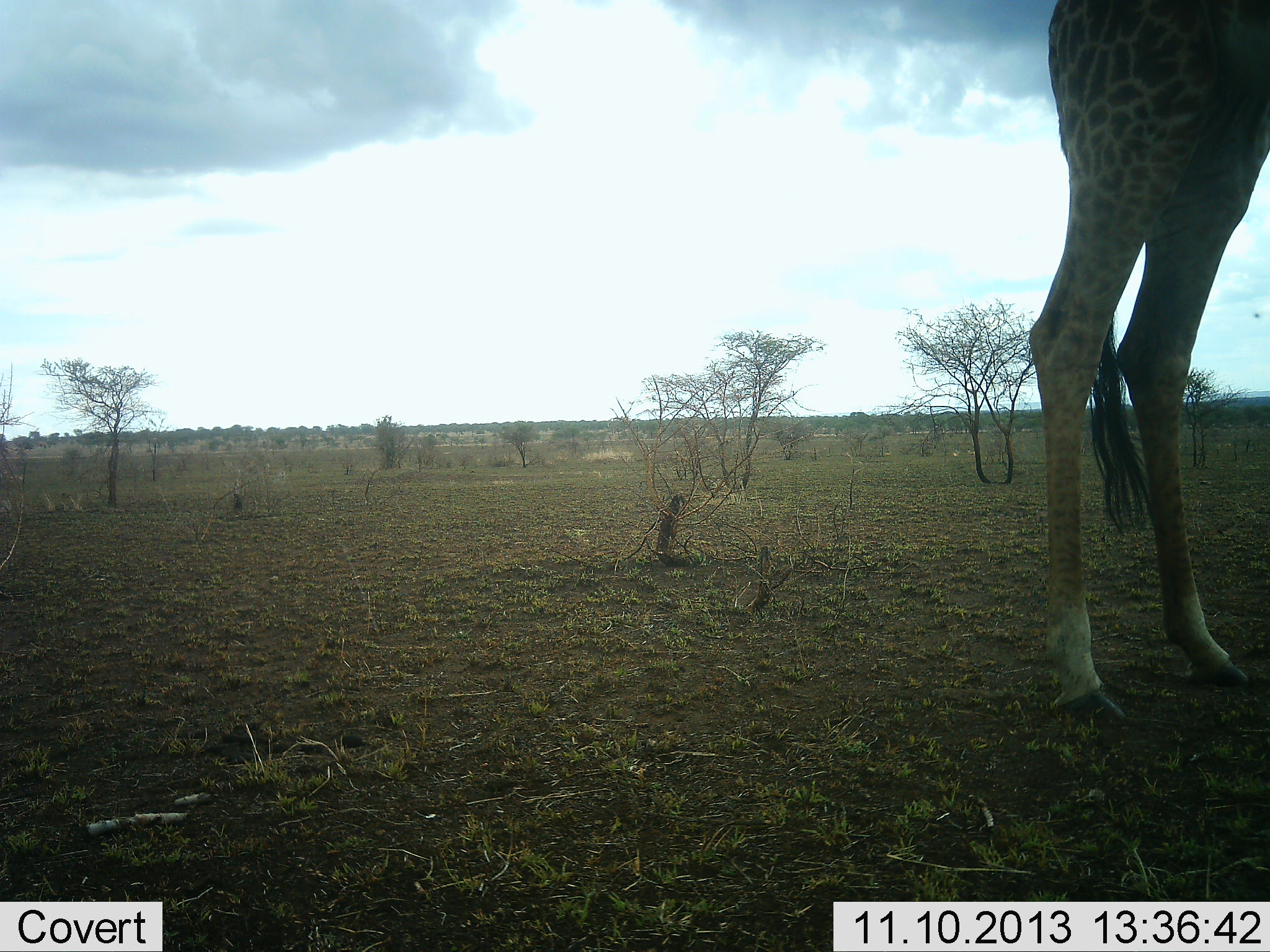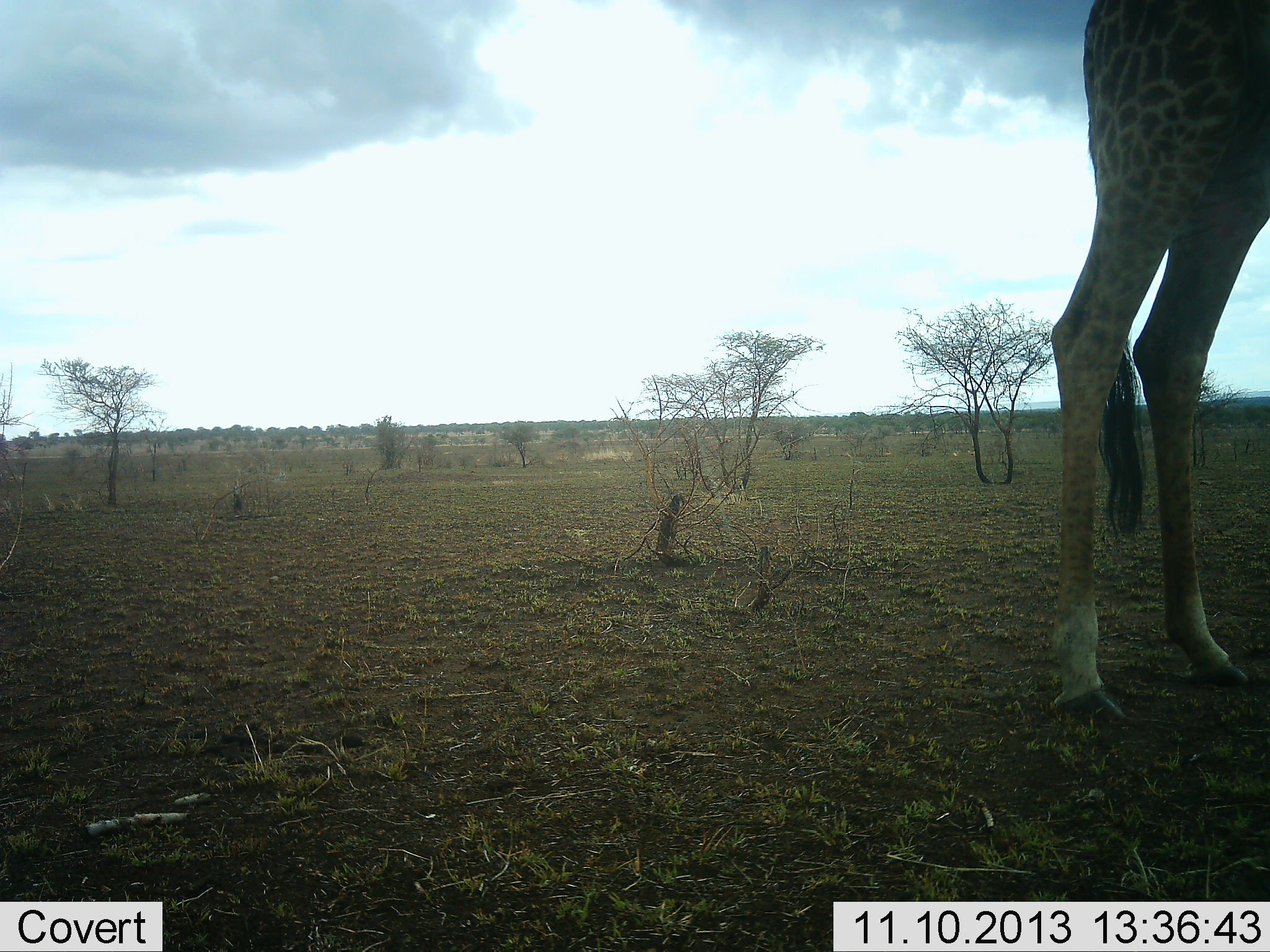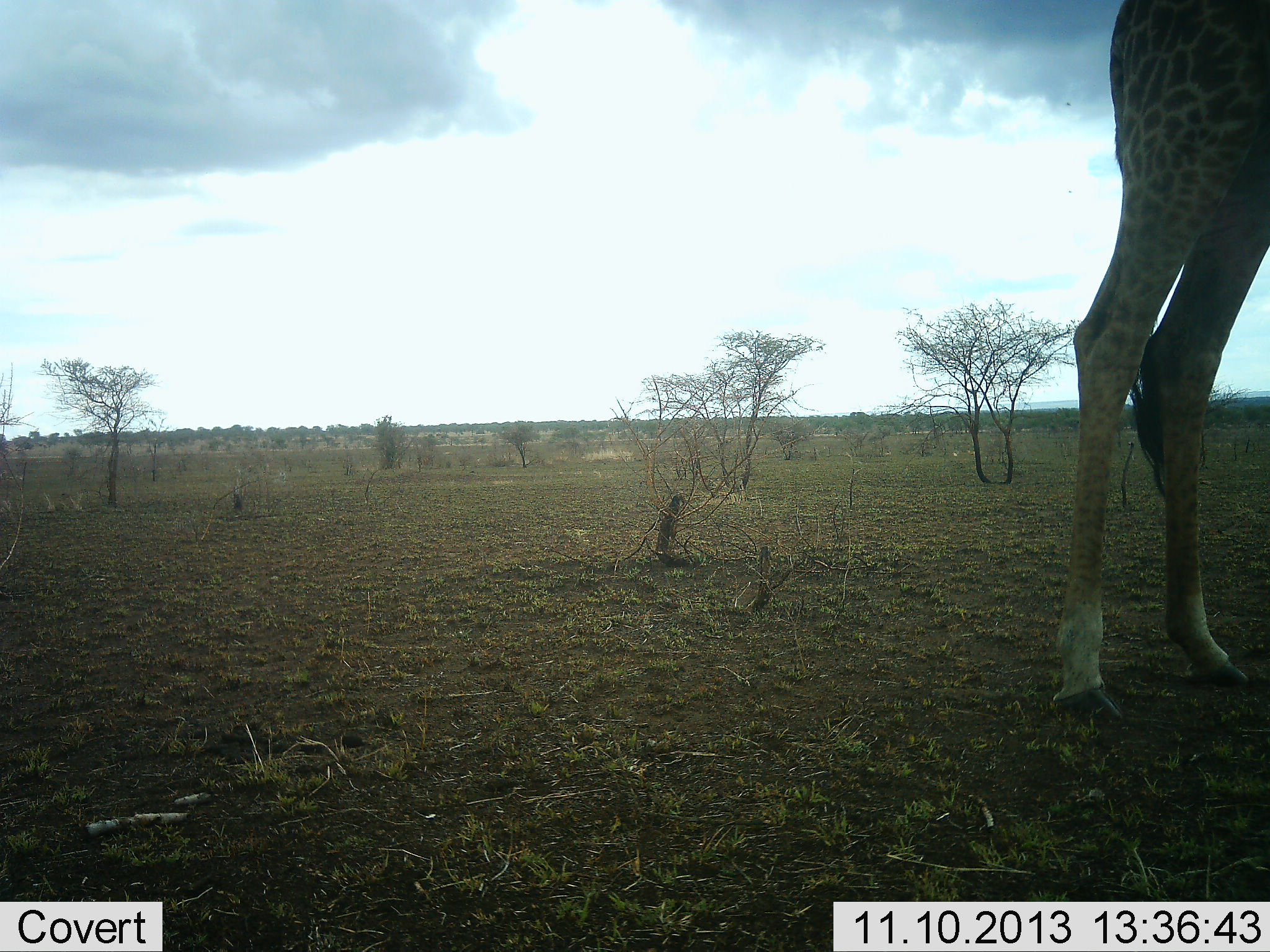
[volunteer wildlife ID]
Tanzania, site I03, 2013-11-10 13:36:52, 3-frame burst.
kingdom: Animalia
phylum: Chordata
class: Mammalia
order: Artiodactyla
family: Giraffidae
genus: Giraffa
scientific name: Giraffa camelopardalis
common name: giraffe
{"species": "giraffe (Giraffa camelopardalis)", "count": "1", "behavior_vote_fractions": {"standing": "100%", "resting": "0%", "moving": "0%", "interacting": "0%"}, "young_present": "0%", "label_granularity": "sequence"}